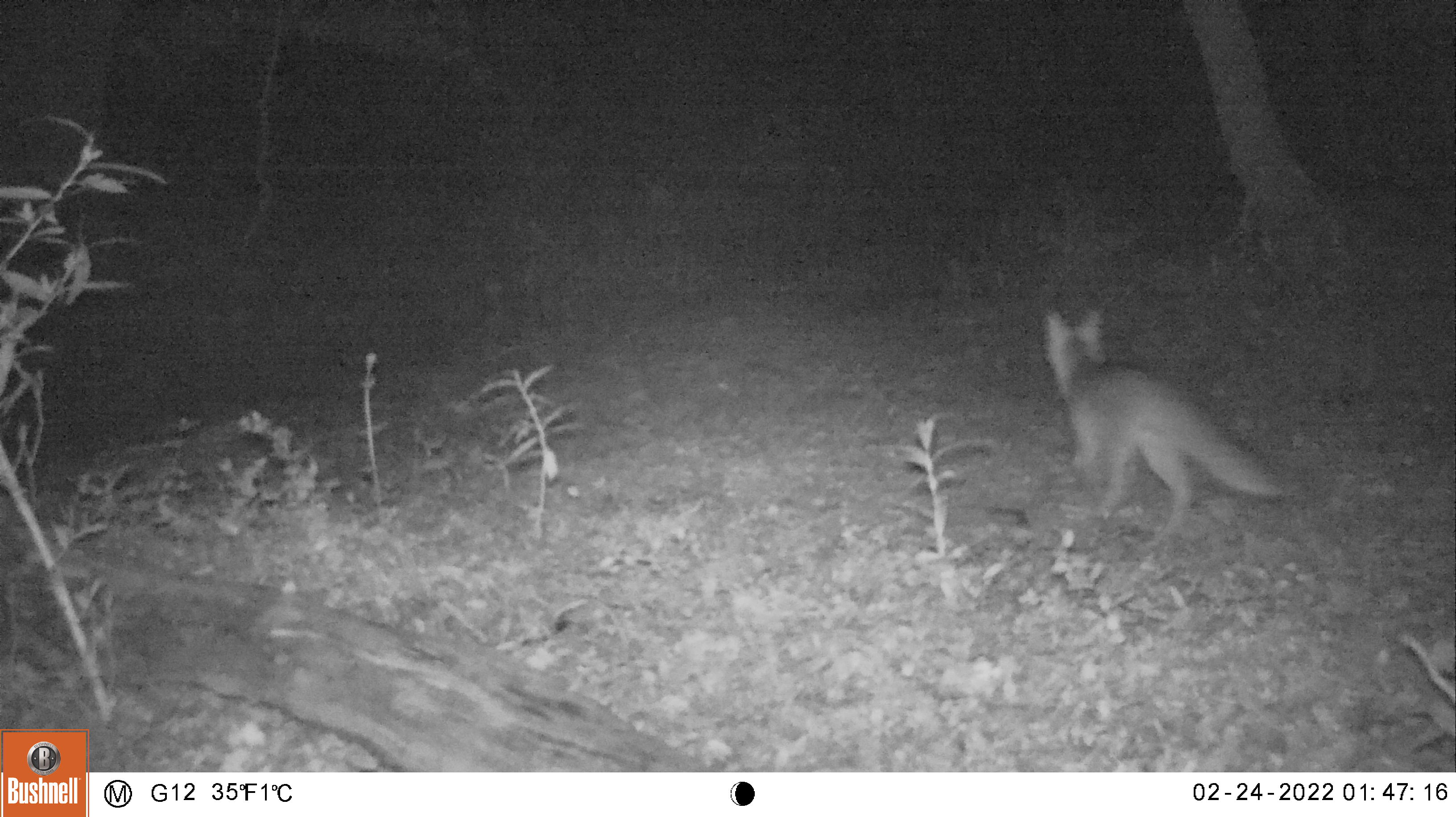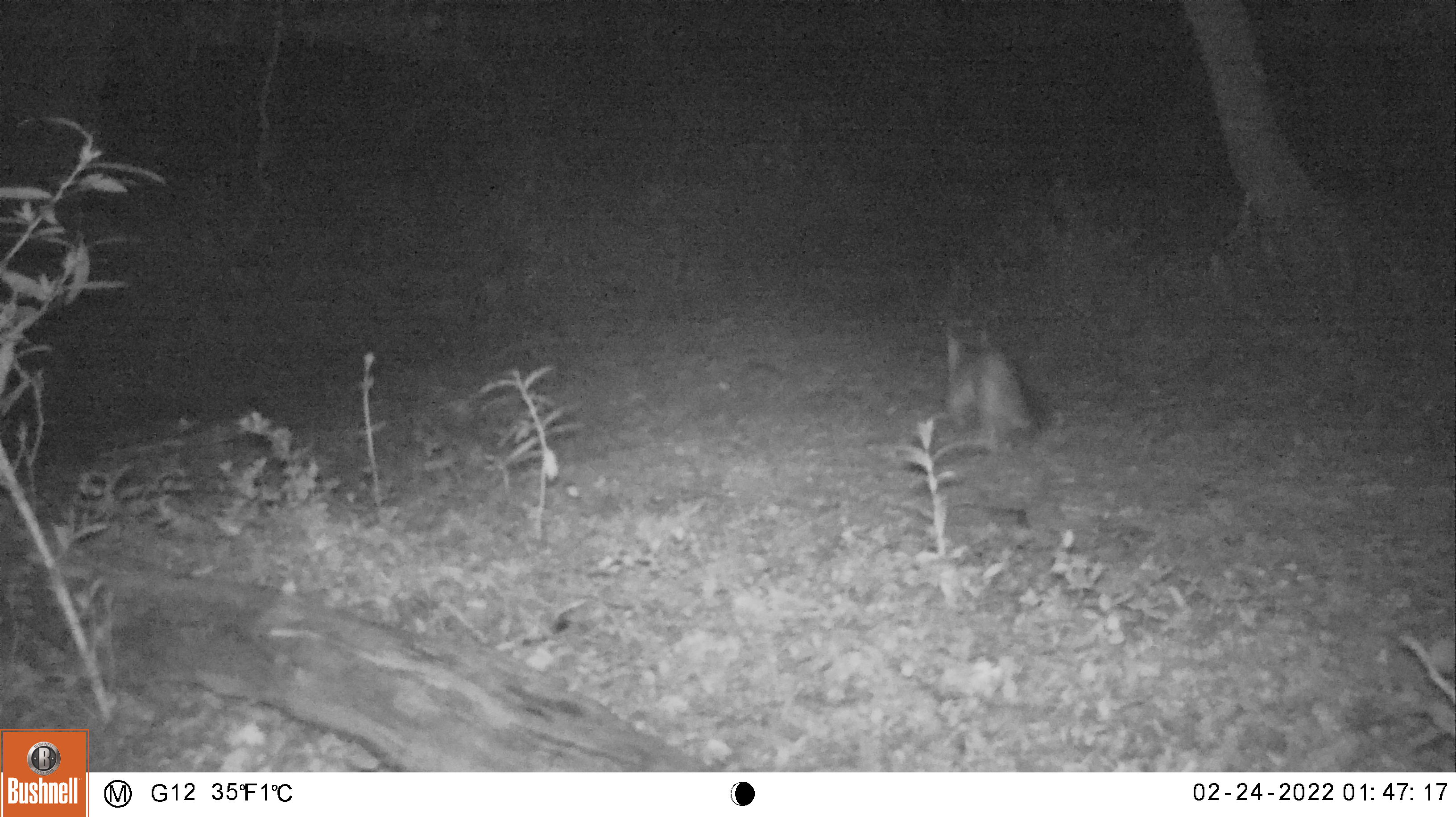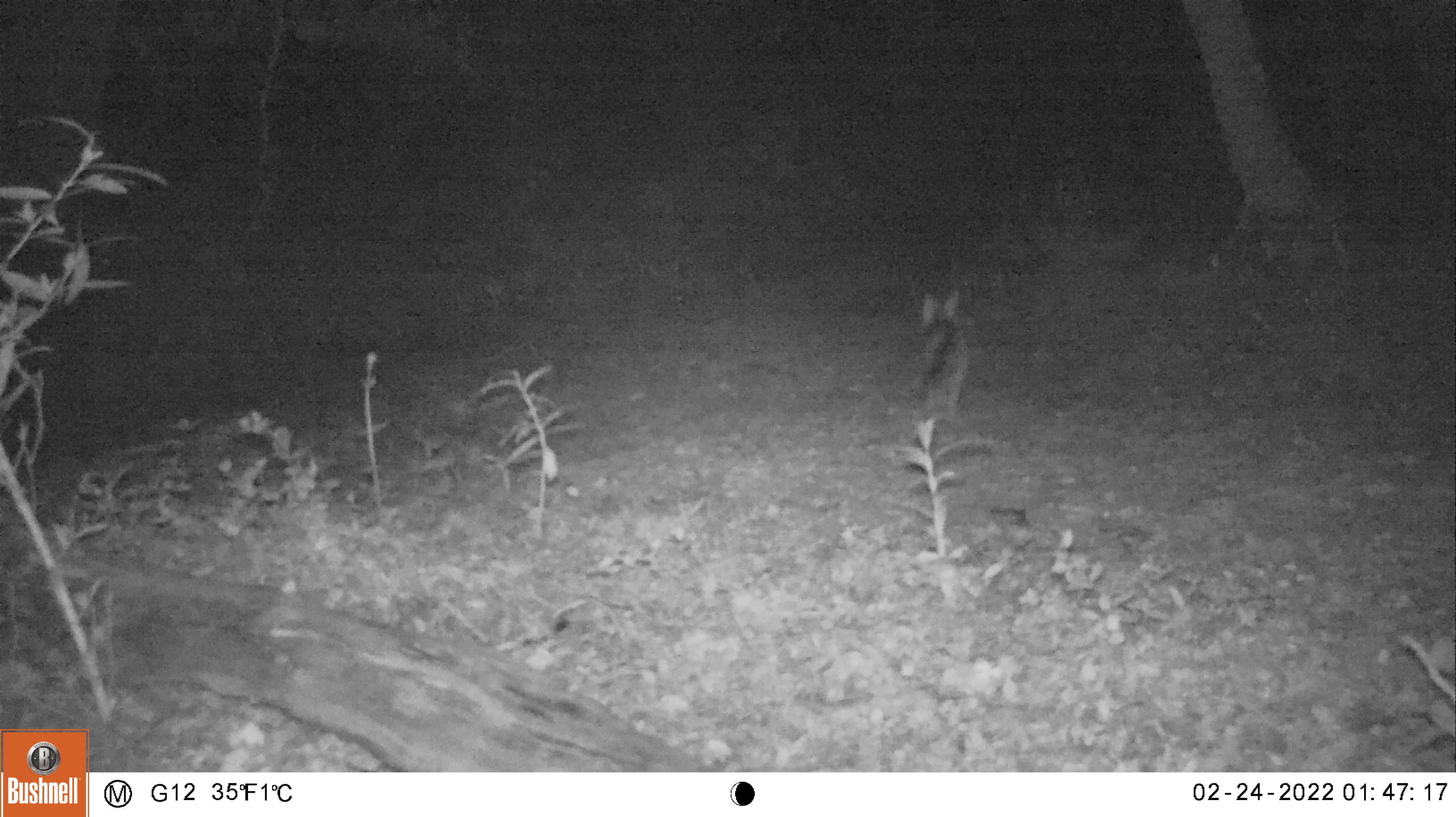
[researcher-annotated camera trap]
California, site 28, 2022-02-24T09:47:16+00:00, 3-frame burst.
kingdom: Animalia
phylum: Chordata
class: Mammalia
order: Carnivora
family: Canidae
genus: Urocyon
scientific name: Urocyon cinereoargenteus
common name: gray fox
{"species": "gray fox (Urocyon cinereoargenteus)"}